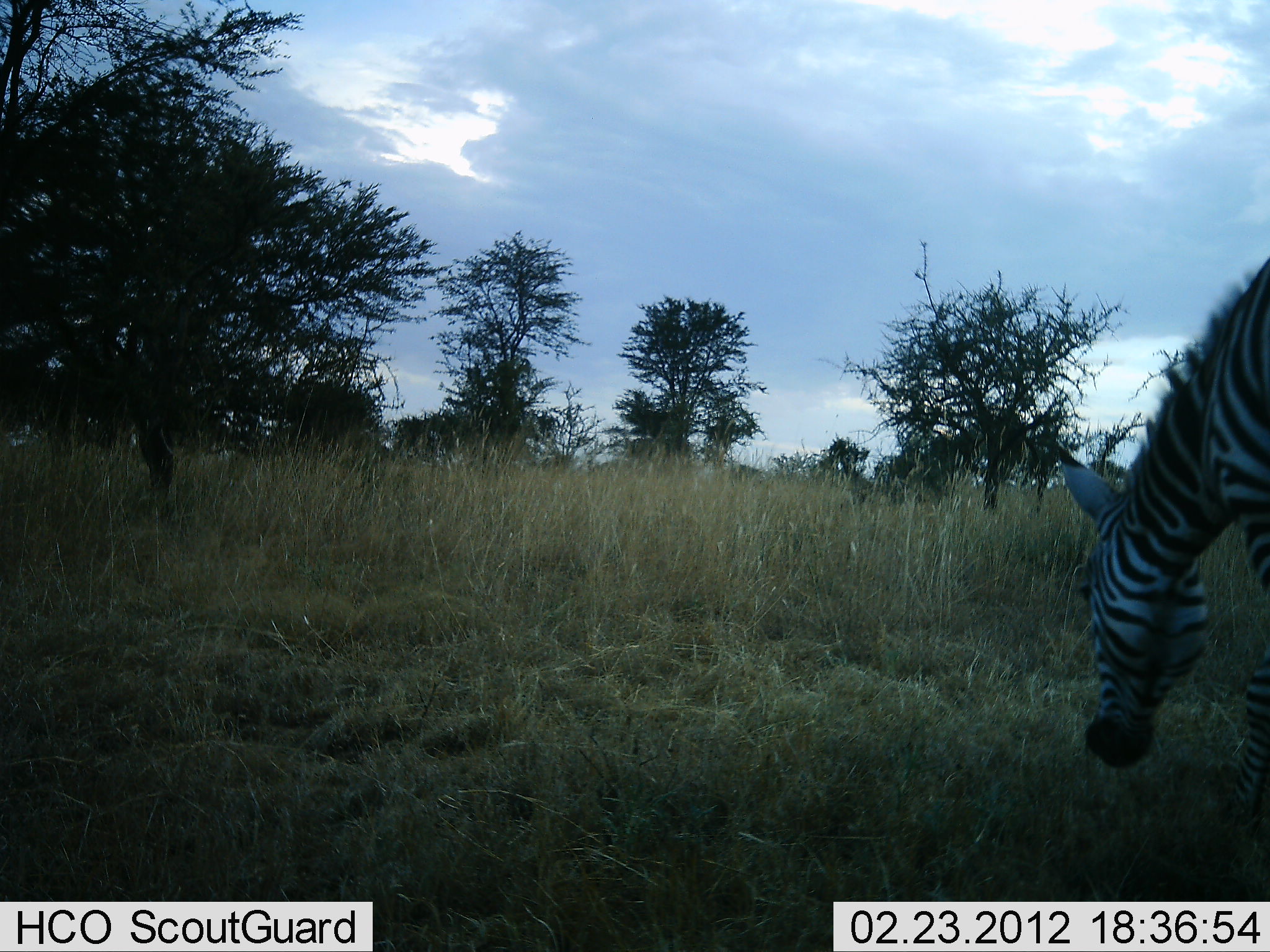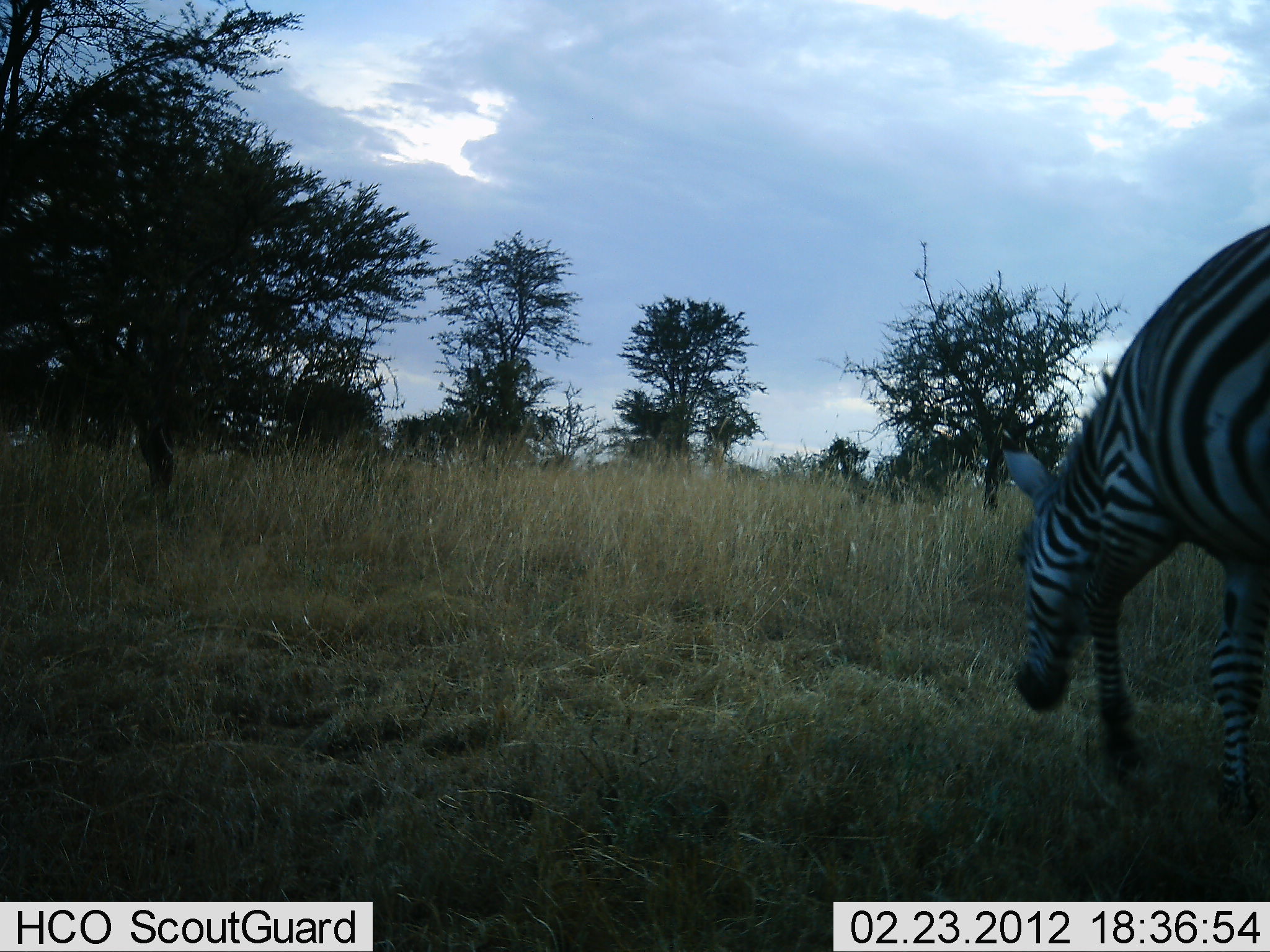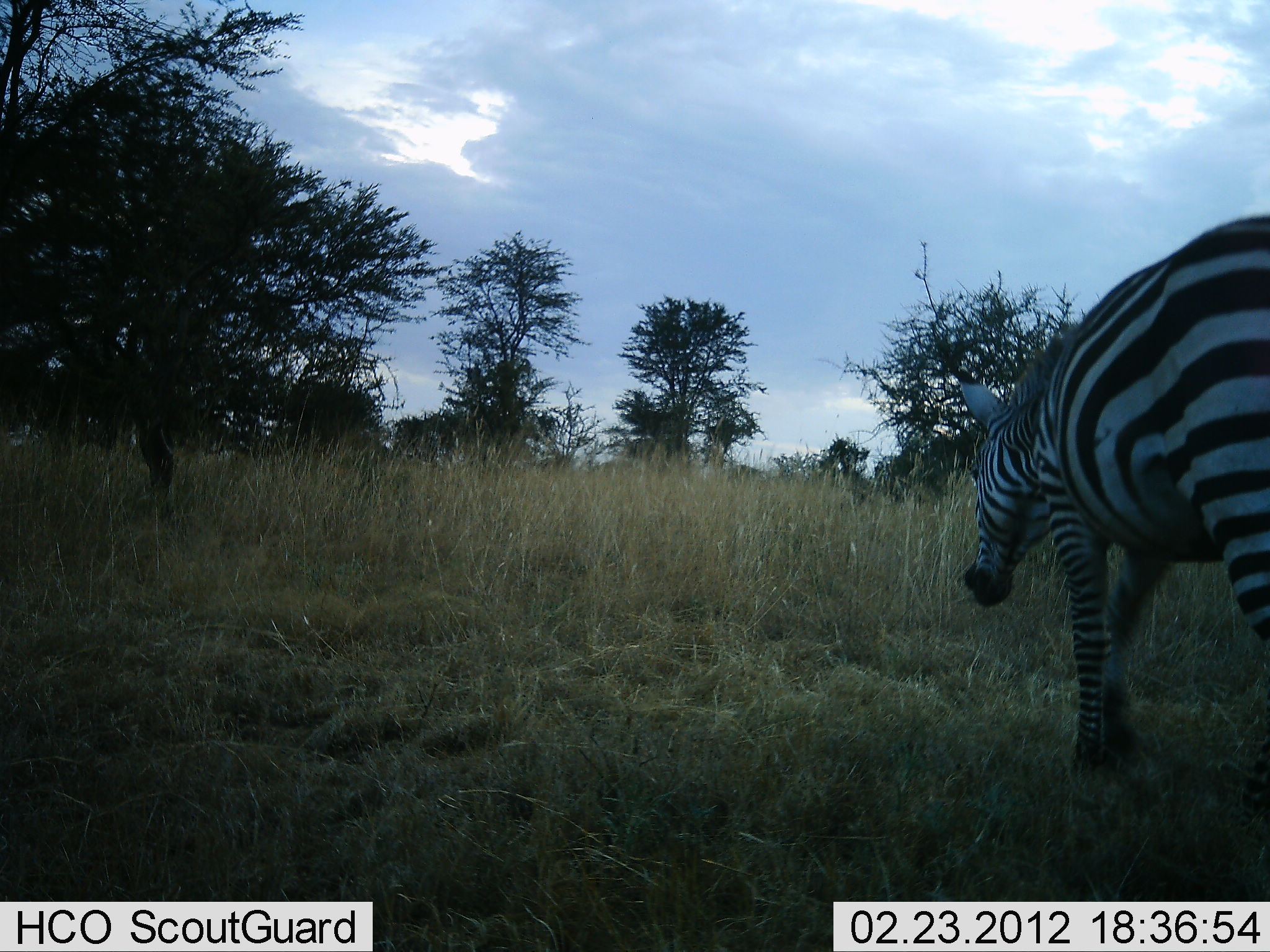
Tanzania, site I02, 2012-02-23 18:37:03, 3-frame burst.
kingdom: Animalia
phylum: Chordata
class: Mammalia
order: Perissodactyla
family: Equidae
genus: Equus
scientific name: Equus quagga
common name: plains zebra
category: zebra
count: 1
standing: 12%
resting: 0%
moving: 81%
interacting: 0%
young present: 0%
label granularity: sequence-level